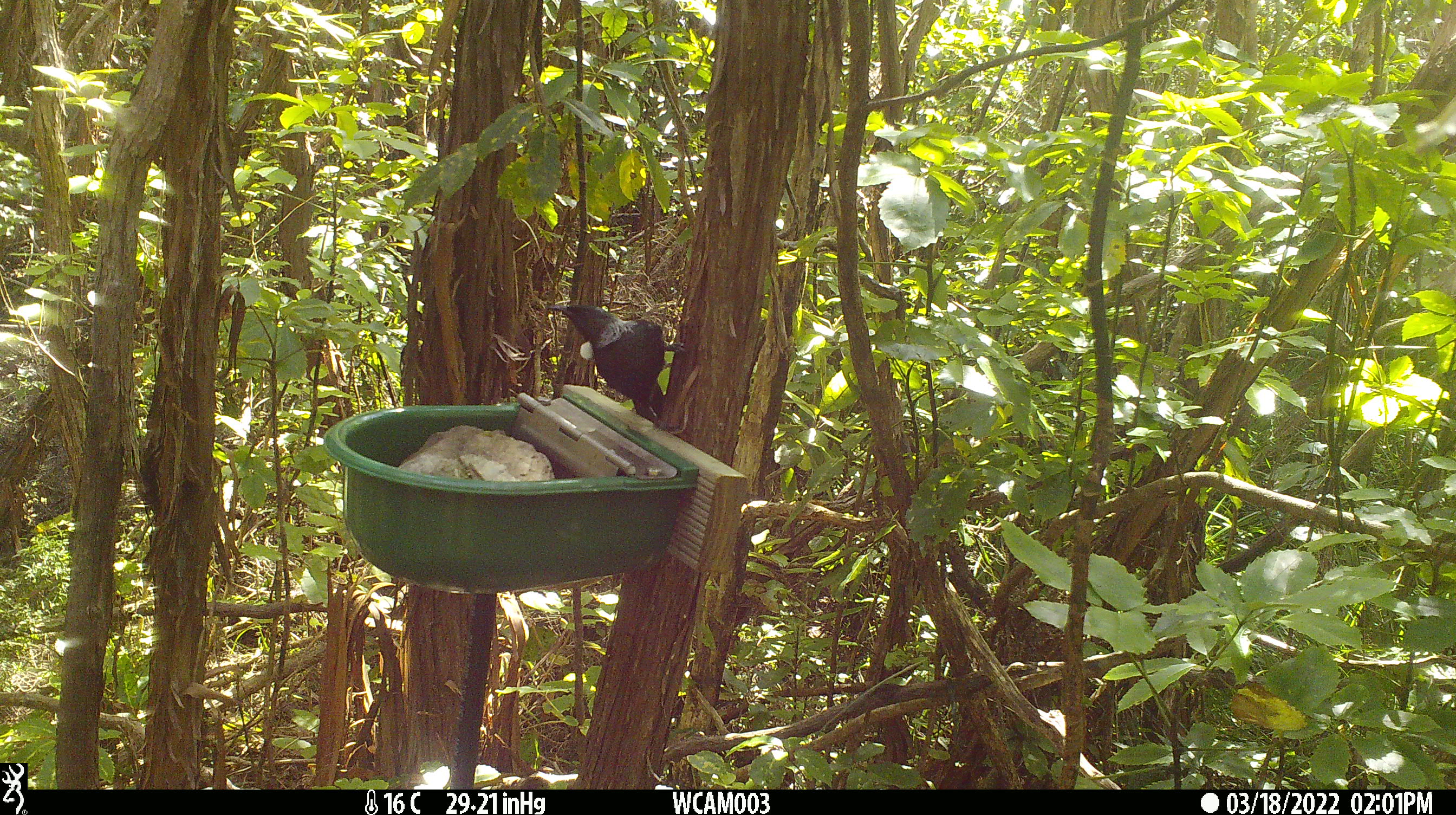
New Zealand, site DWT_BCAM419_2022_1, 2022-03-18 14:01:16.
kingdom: Animalia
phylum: Chordata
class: Aves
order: Passeriformes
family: Meliphagidae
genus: Prosthemadera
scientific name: Prosthemadera novaeseelandiae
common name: tui